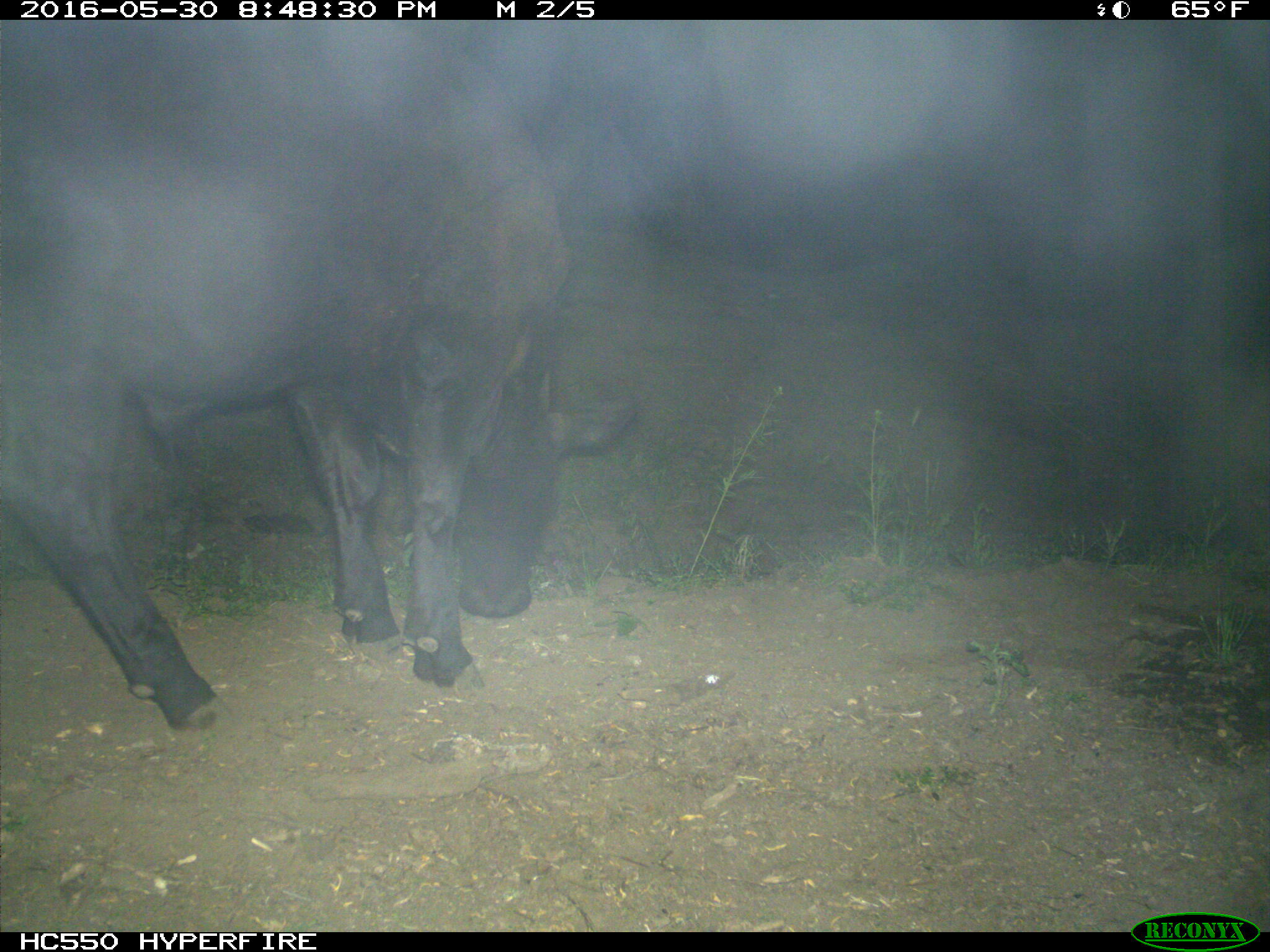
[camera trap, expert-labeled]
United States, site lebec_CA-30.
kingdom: Animalia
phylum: Chordata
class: Mammalia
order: Artiodactyla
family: Bovidae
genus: Bos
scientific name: Bos taurus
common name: domestic cow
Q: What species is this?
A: Bos taurus (domestic cow).